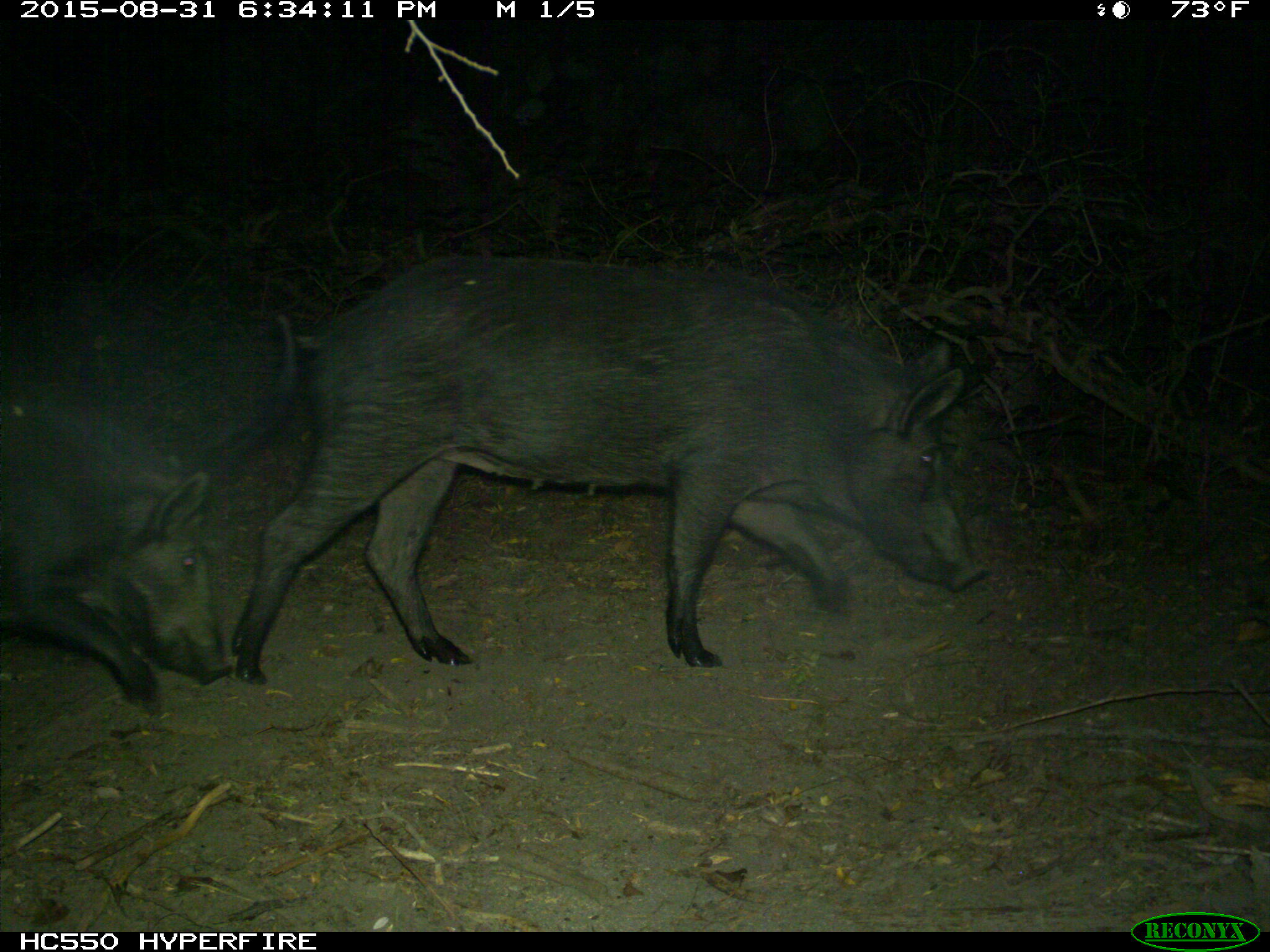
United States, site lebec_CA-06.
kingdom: Animalia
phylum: Chordata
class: Mammalia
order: Artiodactyla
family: Suidae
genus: Sus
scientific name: Sus scrofa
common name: wild boar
Sus scrofa (wild boar).